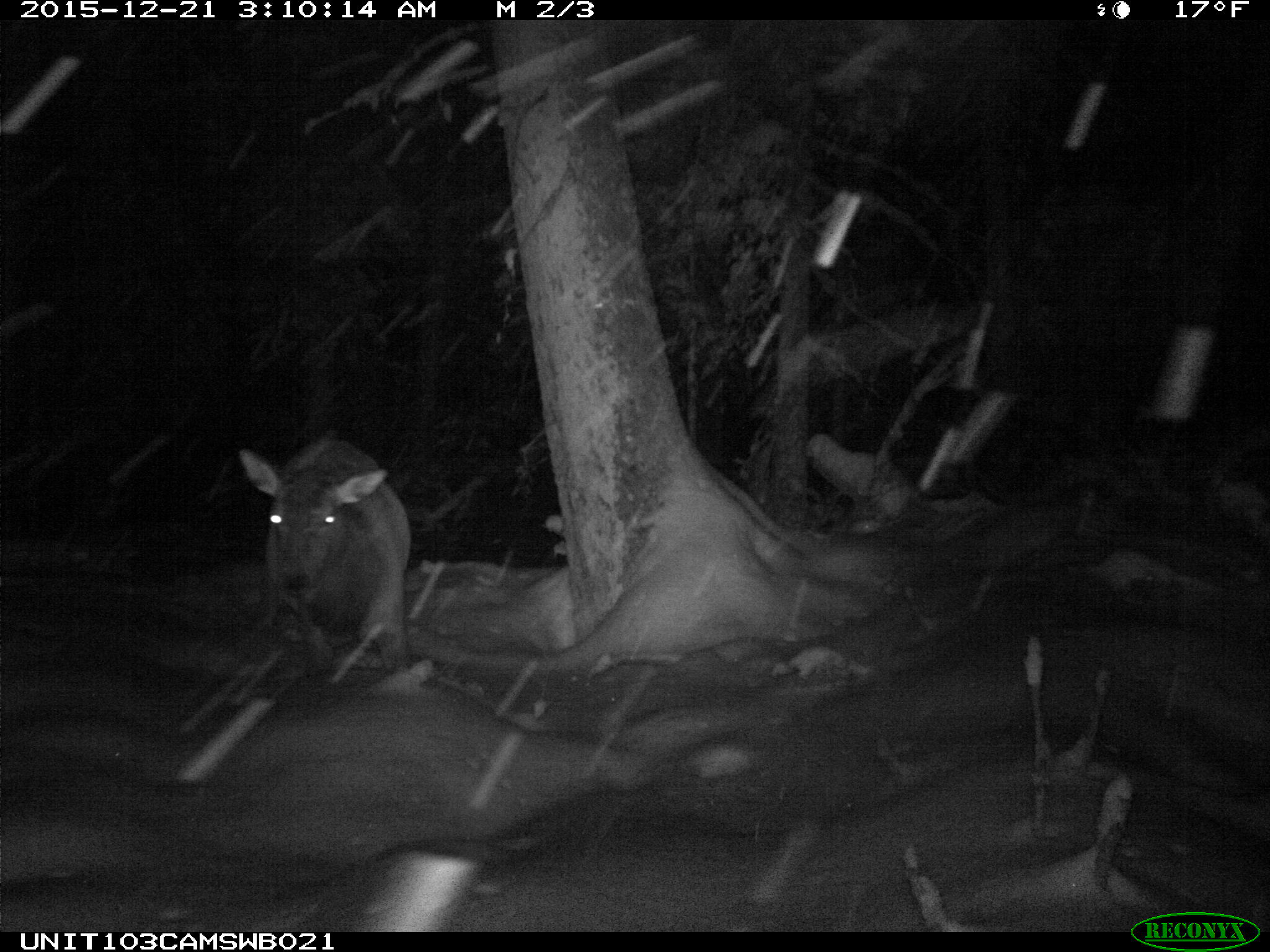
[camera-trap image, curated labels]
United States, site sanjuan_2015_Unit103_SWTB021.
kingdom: Animalia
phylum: Chordata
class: Mammalia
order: Artiodactyla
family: Cervidae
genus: Cervus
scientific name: Cervus elaphus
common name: red deer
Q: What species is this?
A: Cervus elaphus (red deer).